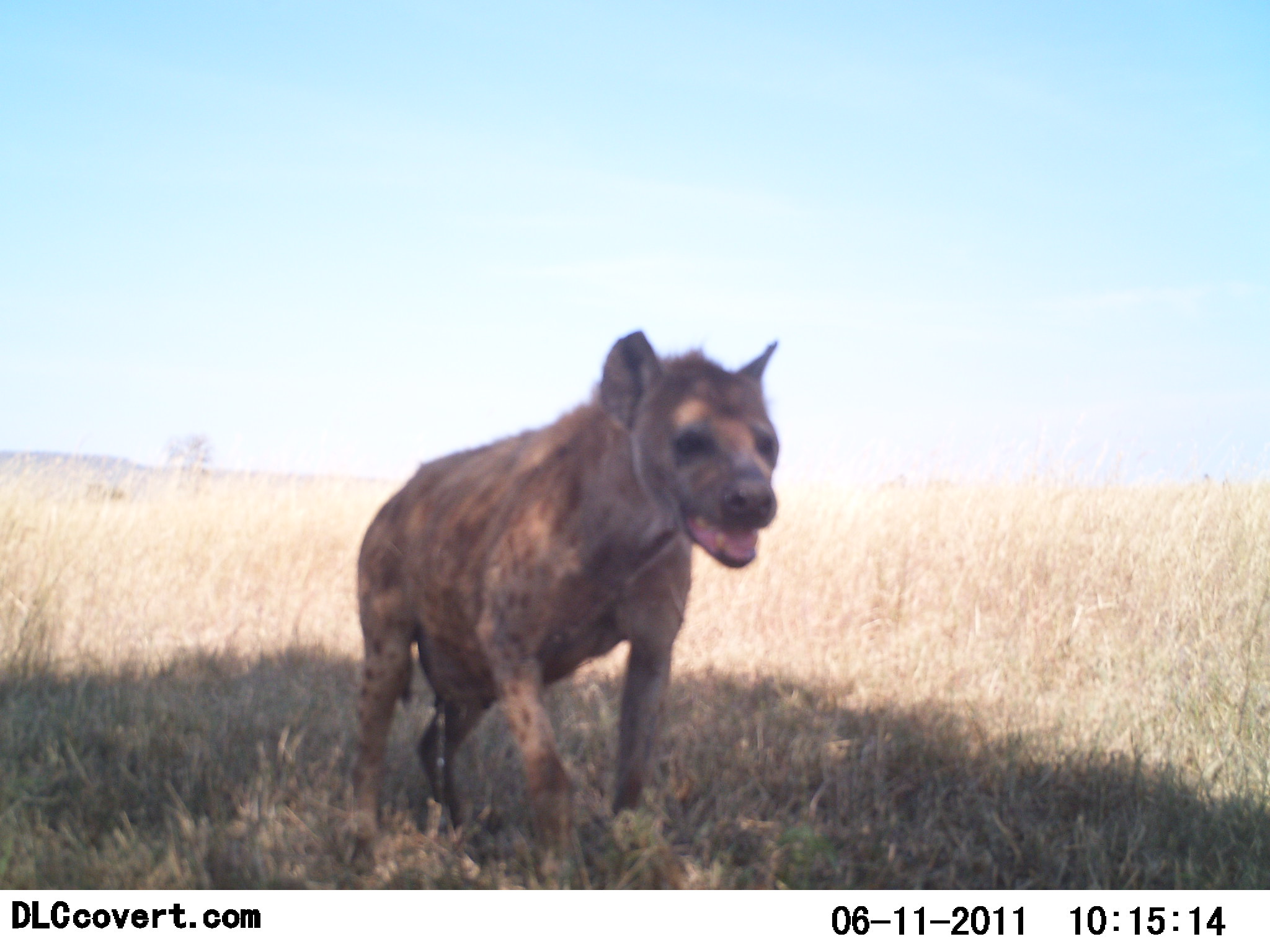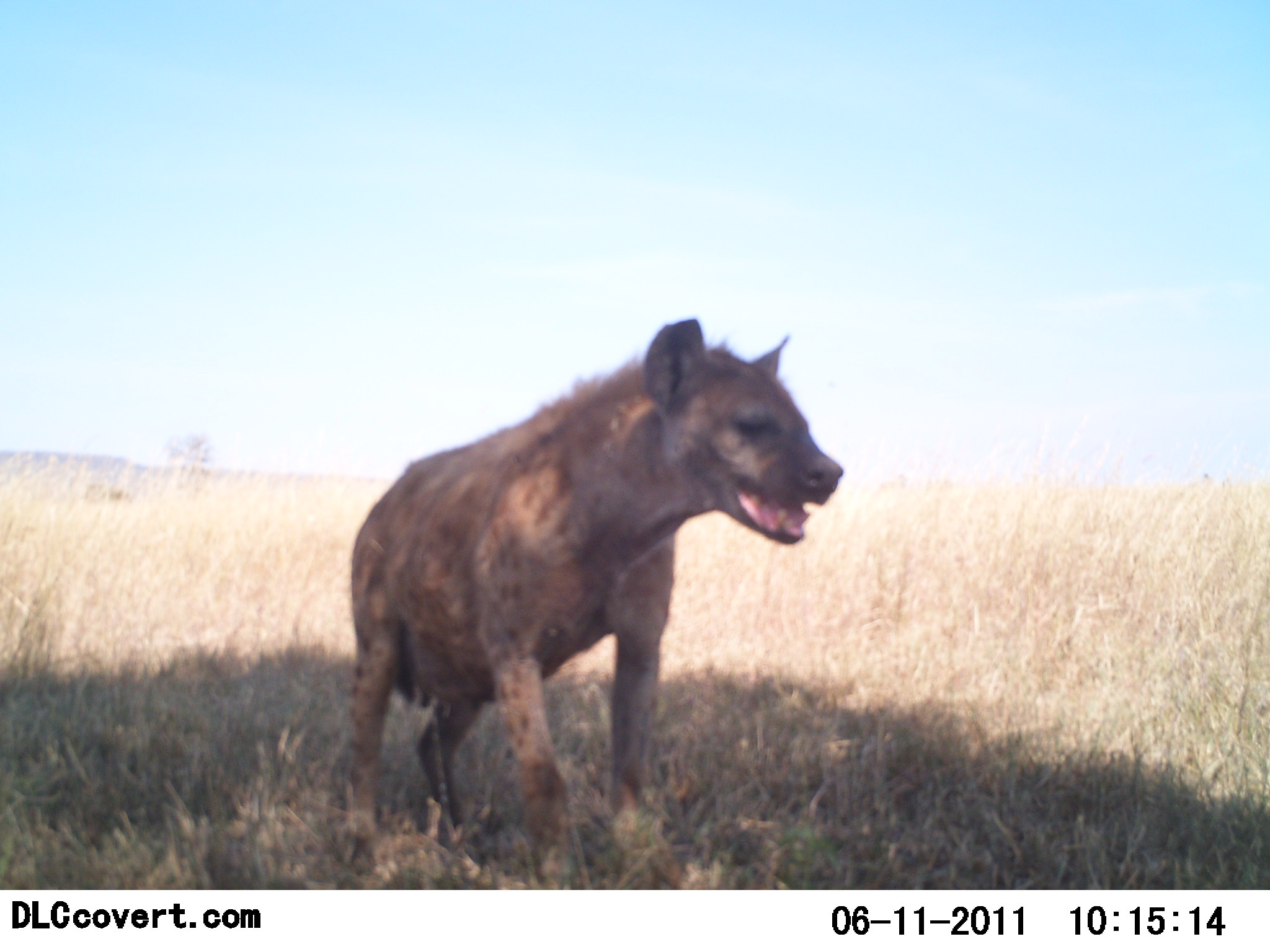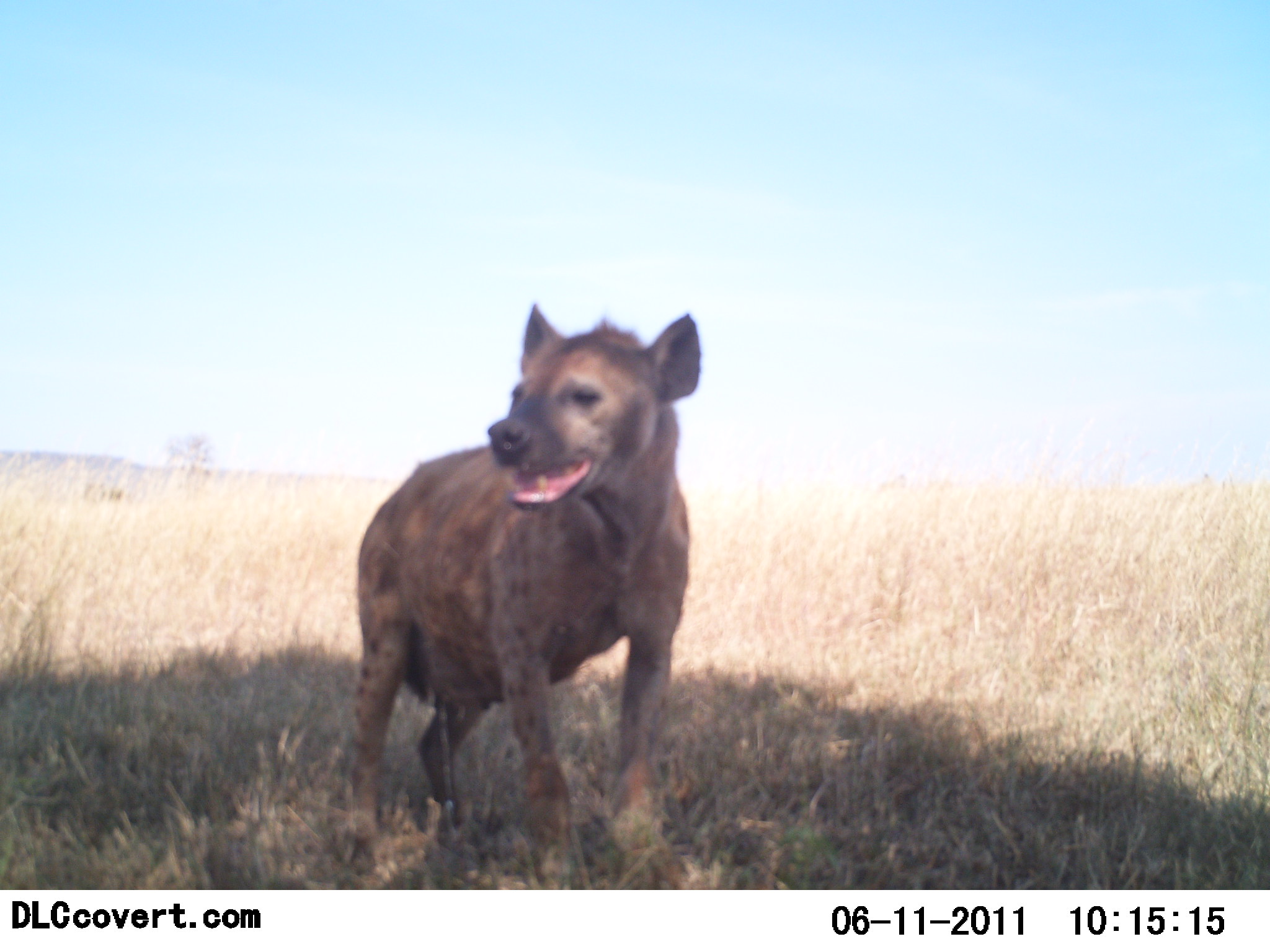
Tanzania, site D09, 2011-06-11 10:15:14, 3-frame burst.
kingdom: Animalia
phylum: Chordata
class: Mammalia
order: Carnivora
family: Hyaenidae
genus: Crocuta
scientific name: Crocuta crocuta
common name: spotted hyena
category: hyenaspotted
Hyenaspotted (spotted hyena) (Crocuta crocuta), count 1. Behavior (volunteer vote fractions): standing 91%, resting 0%, moving 9%, interacting 0%. Young present (vote fraction): 0%. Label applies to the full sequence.